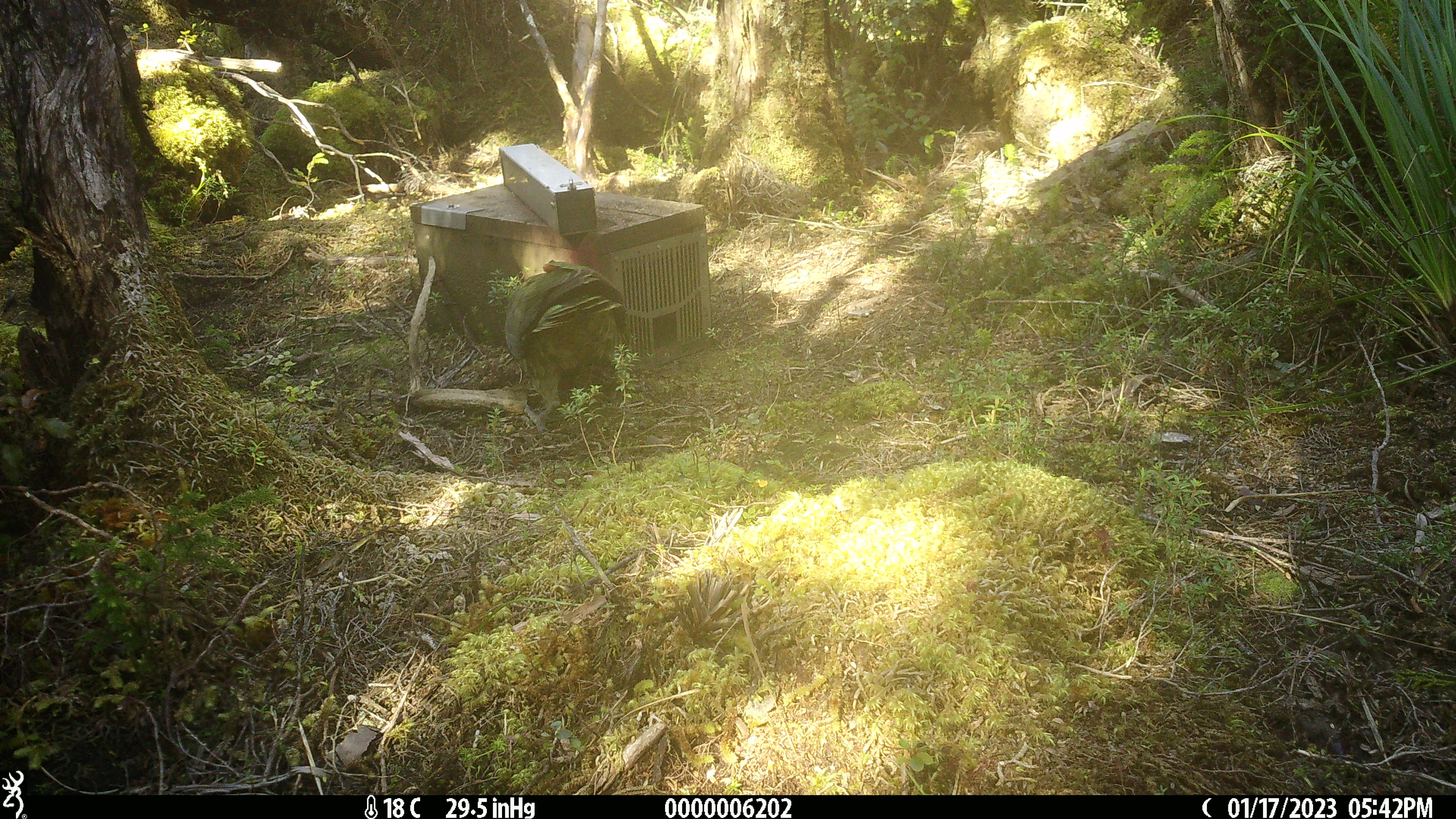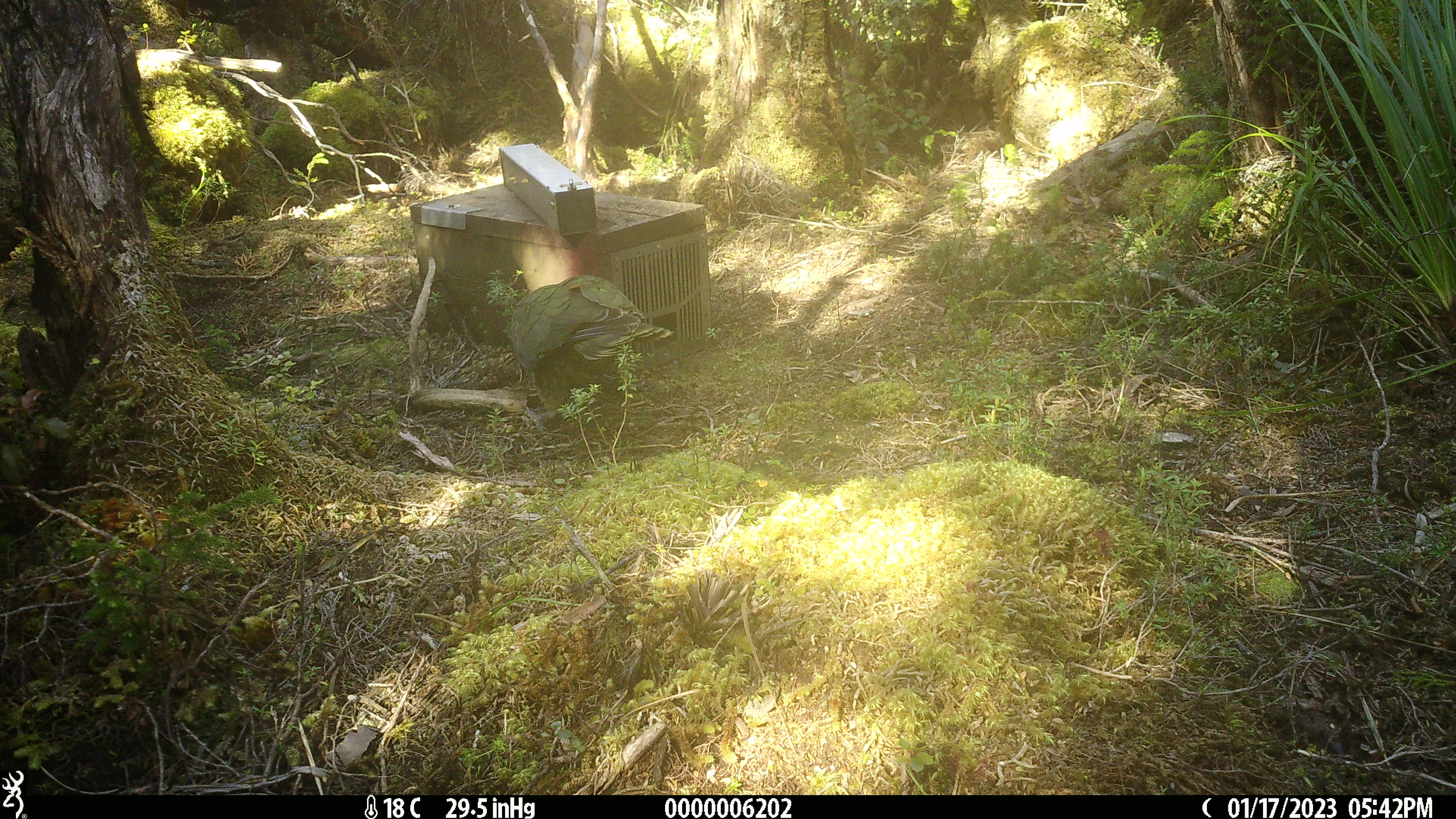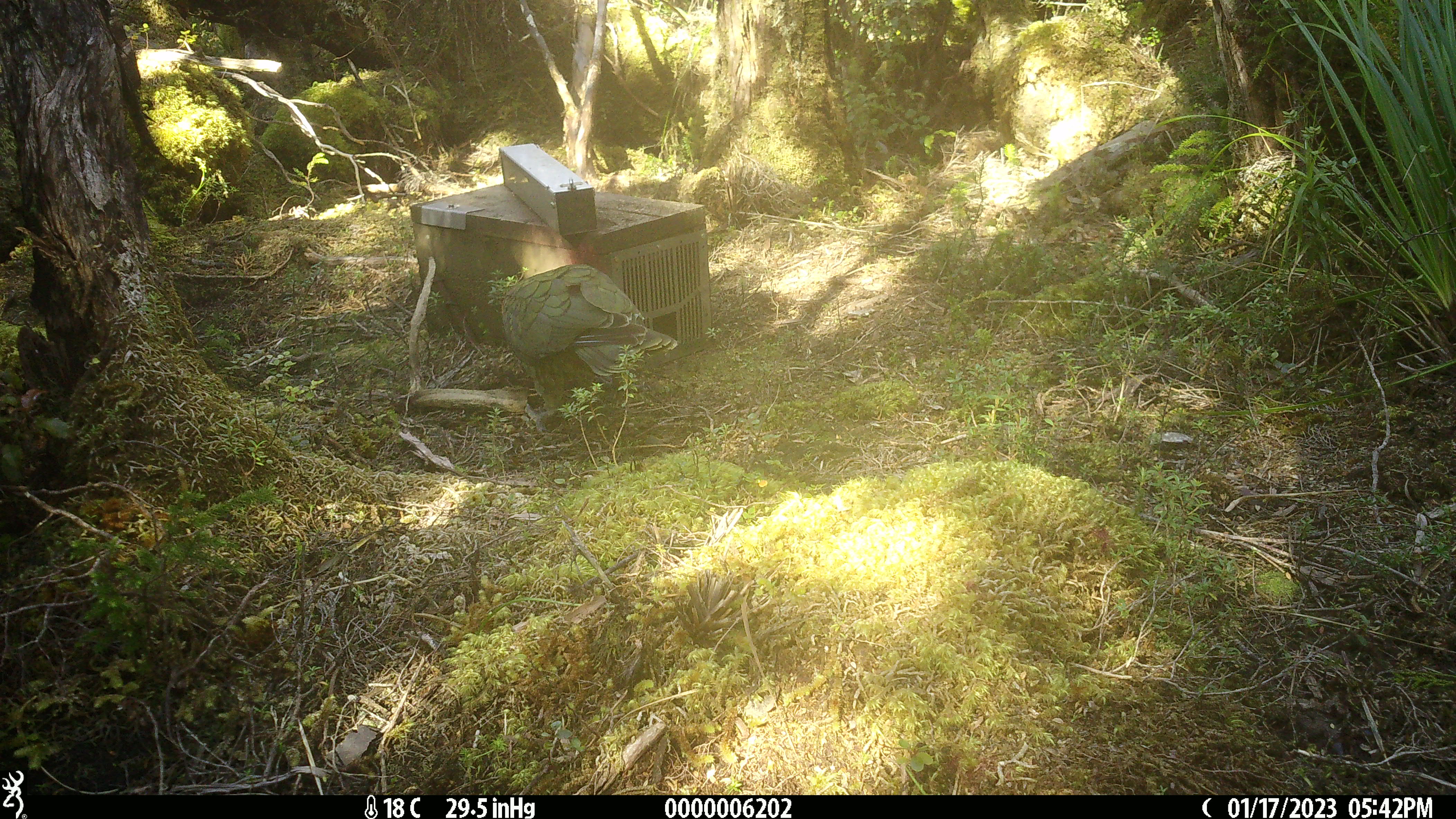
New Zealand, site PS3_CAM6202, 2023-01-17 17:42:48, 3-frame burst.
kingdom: Animalia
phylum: Chordata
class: Aves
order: Psittaciformes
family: Strigopidae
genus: Nestor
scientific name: Nestor notabilis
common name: kea